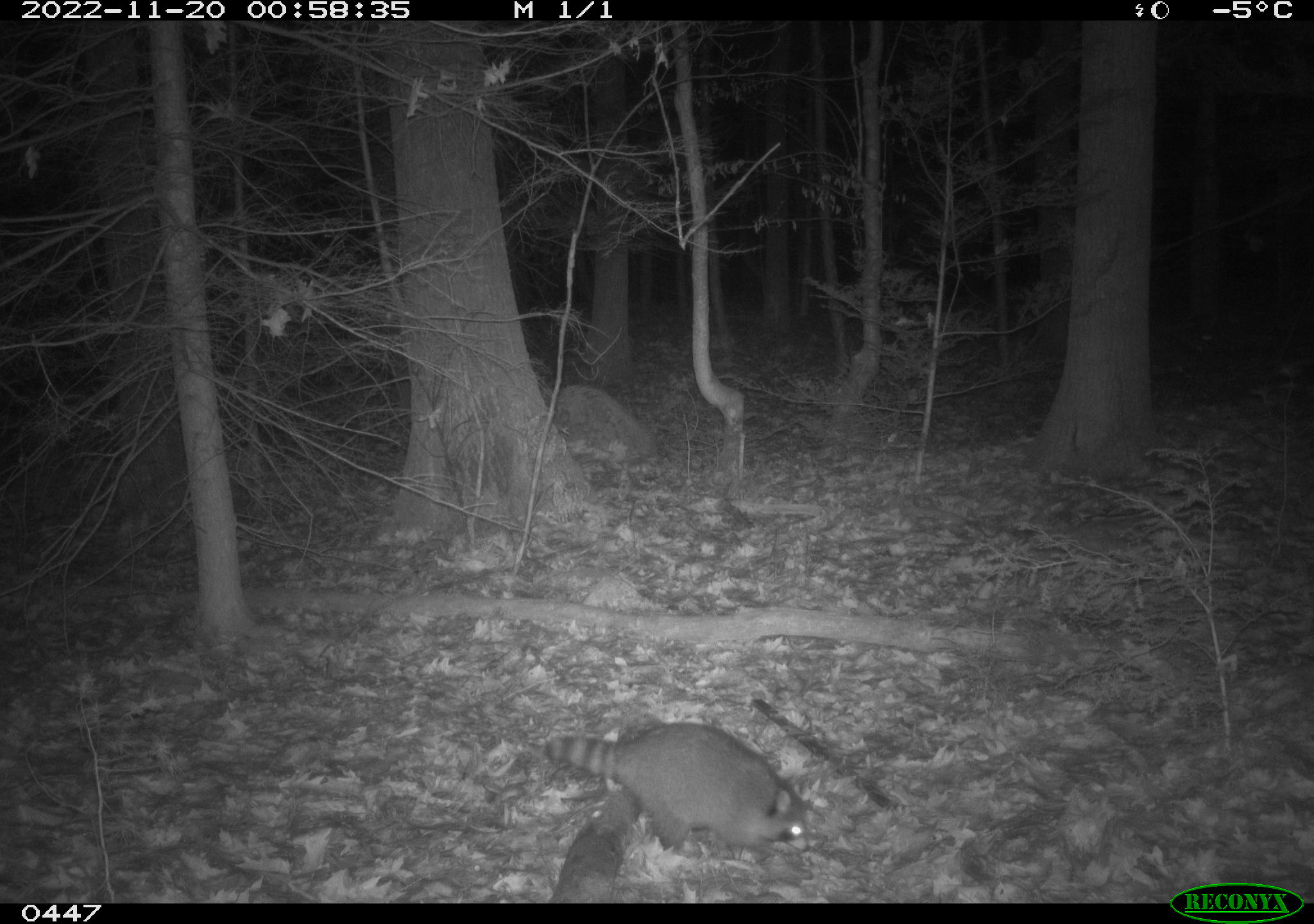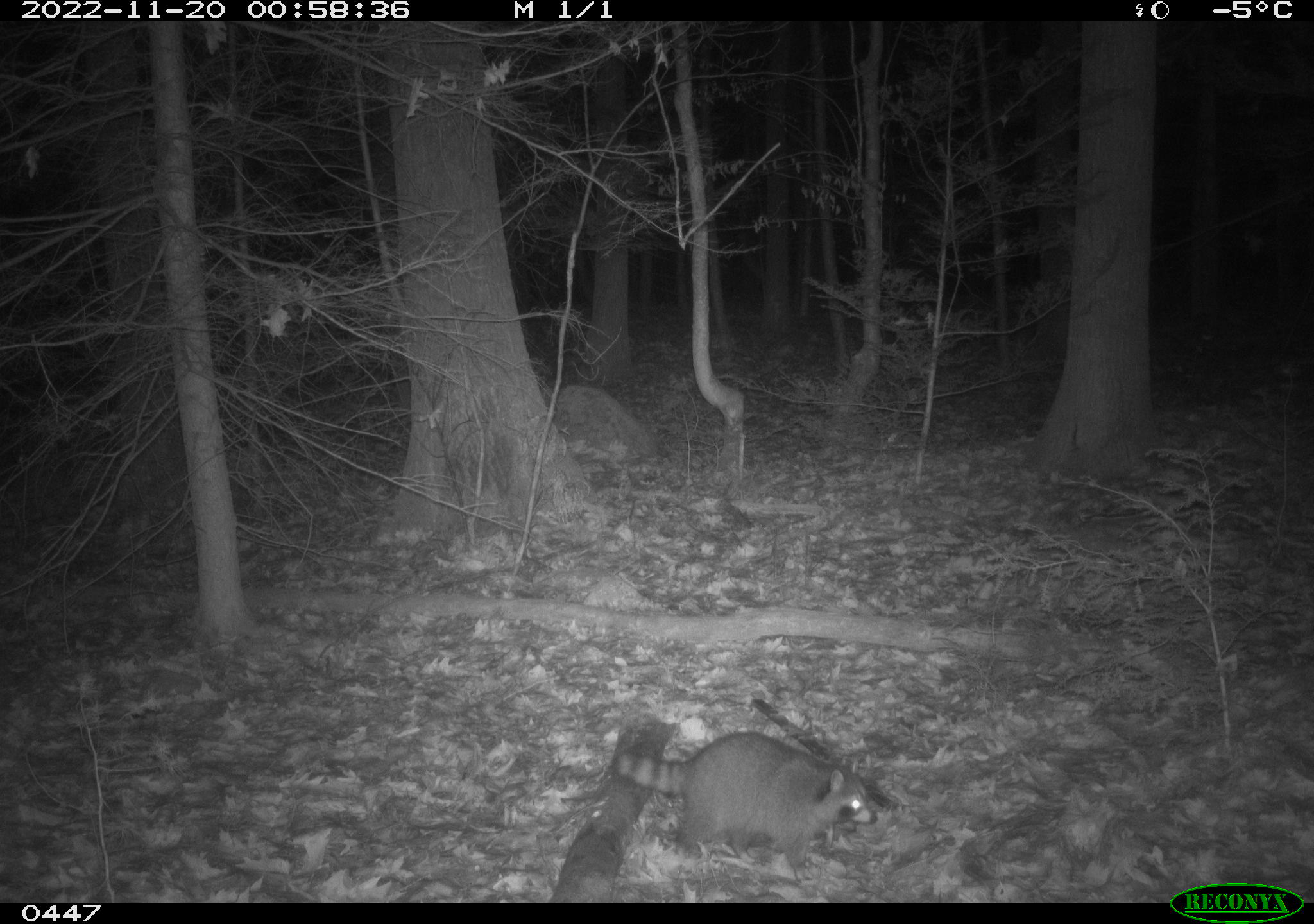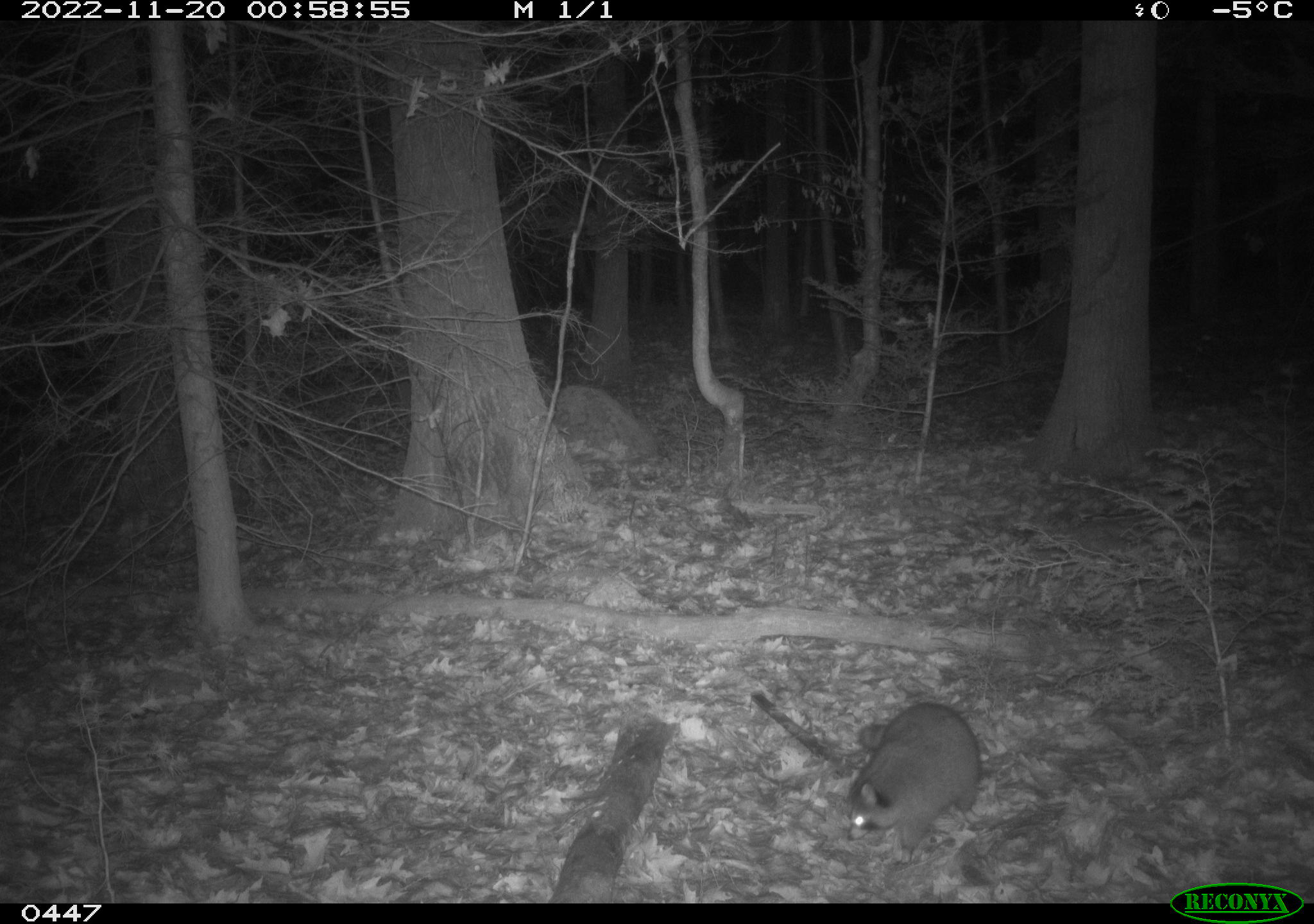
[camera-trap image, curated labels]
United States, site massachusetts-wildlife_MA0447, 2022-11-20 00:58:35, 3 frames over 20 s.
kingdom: Animalia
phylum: Chordata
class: Mammalia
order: Carnivora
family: Procyonidae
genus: Procyon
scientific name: Procyon lotor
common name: raccoon